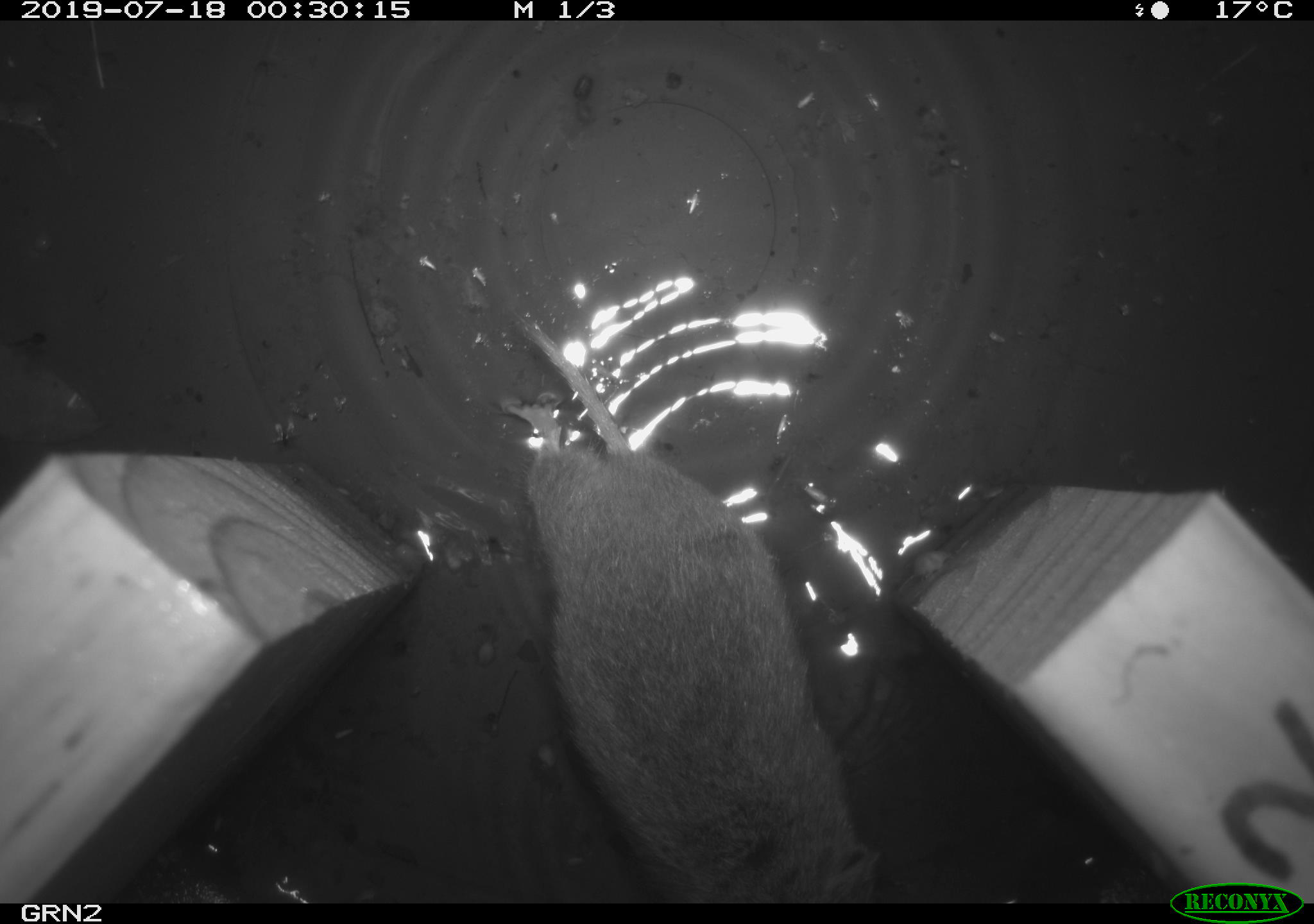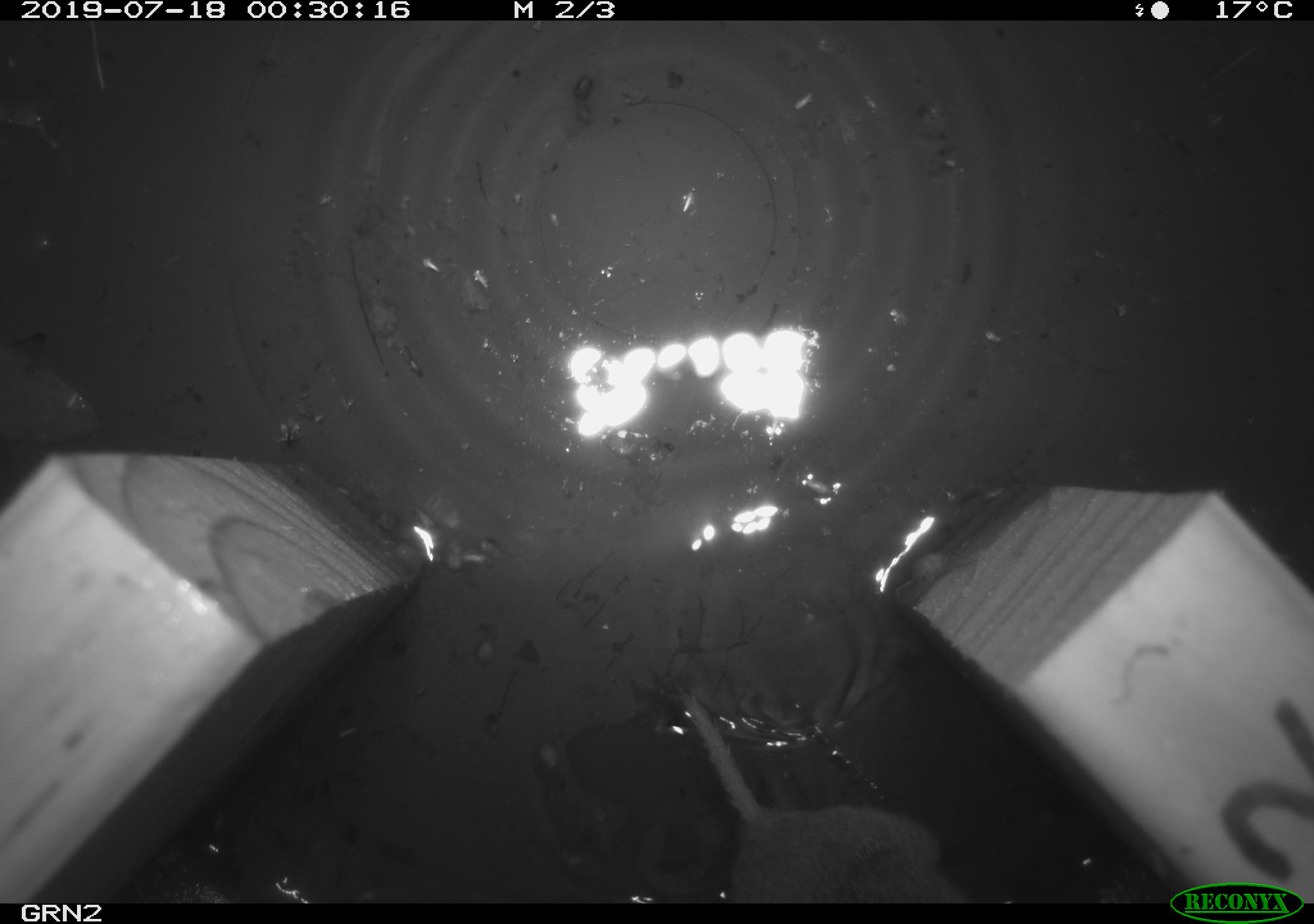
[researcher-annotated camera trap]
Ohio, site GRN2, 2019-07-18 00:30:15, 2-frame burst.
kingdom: Animalia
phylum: Chordata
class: Mammalia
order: Rodentia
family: Cricetidae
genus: Microtus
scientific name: Microtus pennsylvanicus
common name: meadow vole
Meadow vole (Microtus pennsylvanicus).